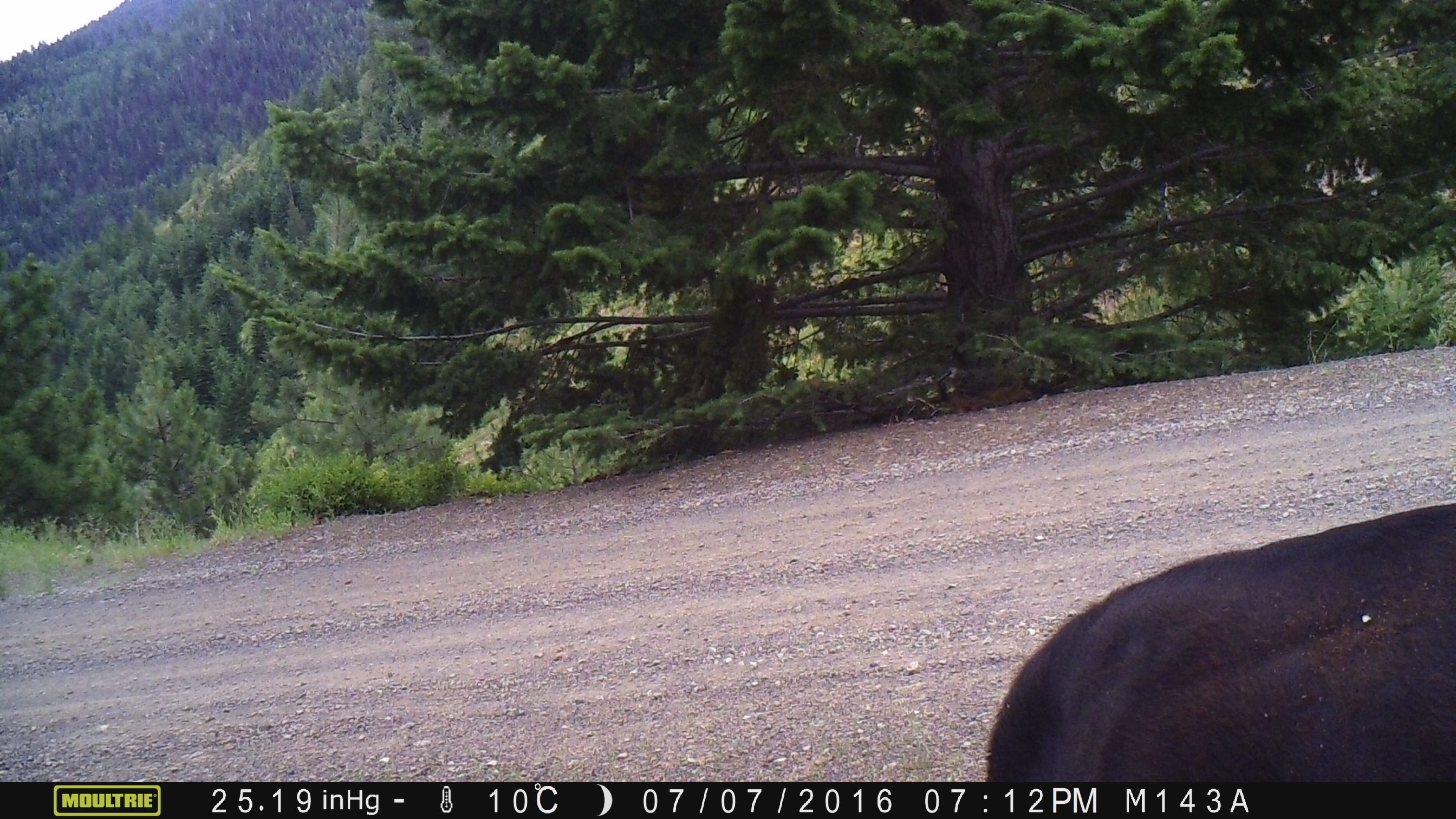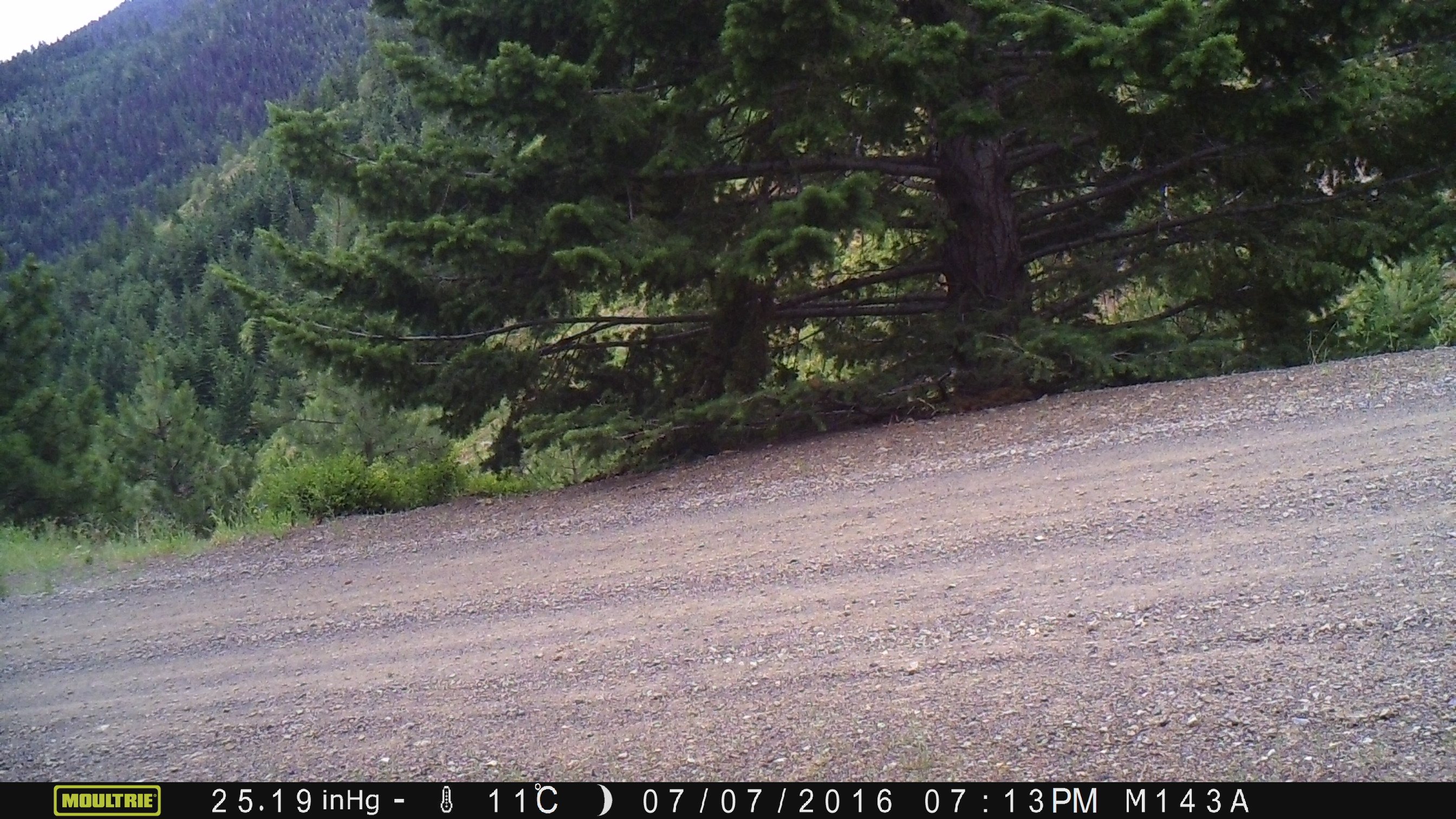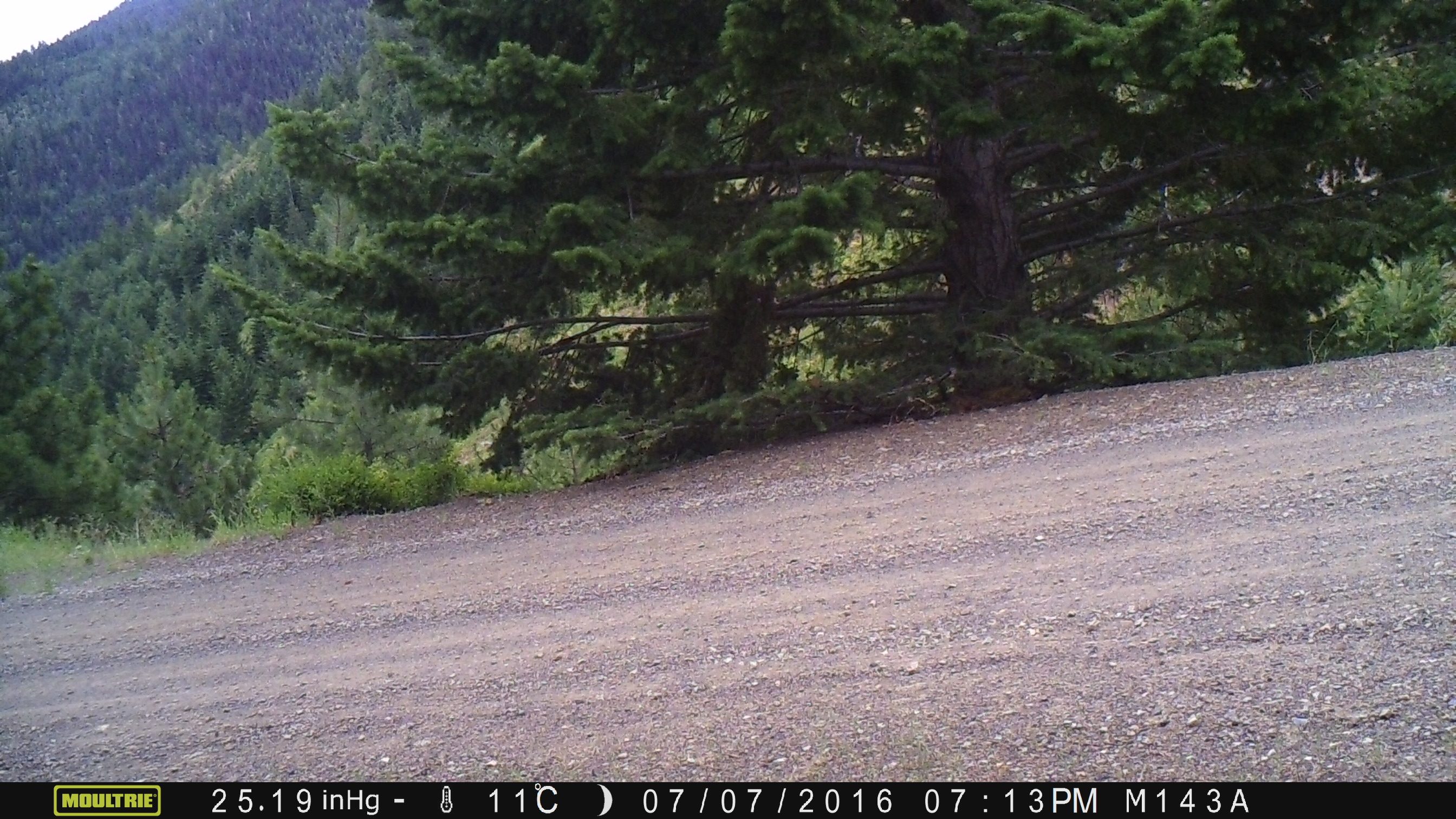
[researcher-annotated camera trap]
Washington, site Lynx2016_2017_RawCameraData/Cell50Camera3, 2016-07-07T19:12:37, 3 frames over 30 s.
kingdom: Animalia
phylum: Chordata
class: Mammalia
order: Artiodactyla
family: Bovidae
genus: Bos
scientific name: Bos taurus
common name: domestic cattle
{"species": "domestic cattle (Bos taurus)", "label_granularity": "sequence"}